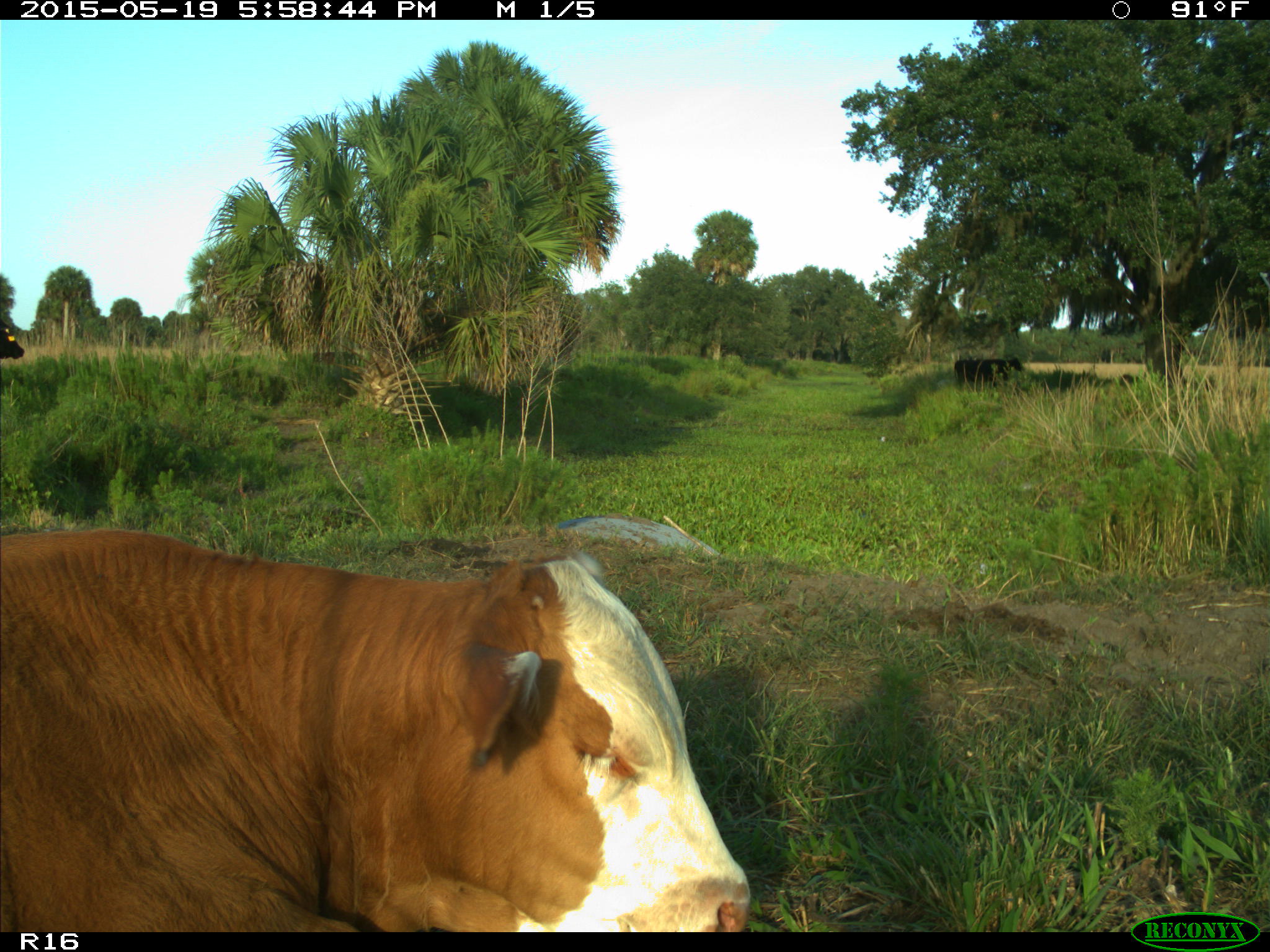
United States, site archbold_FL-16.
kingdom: Animalia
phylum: Chordata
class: Mammalia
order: Artiodactyla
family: Bovidae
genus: Bos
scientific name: Bos taurus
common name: domestic cow